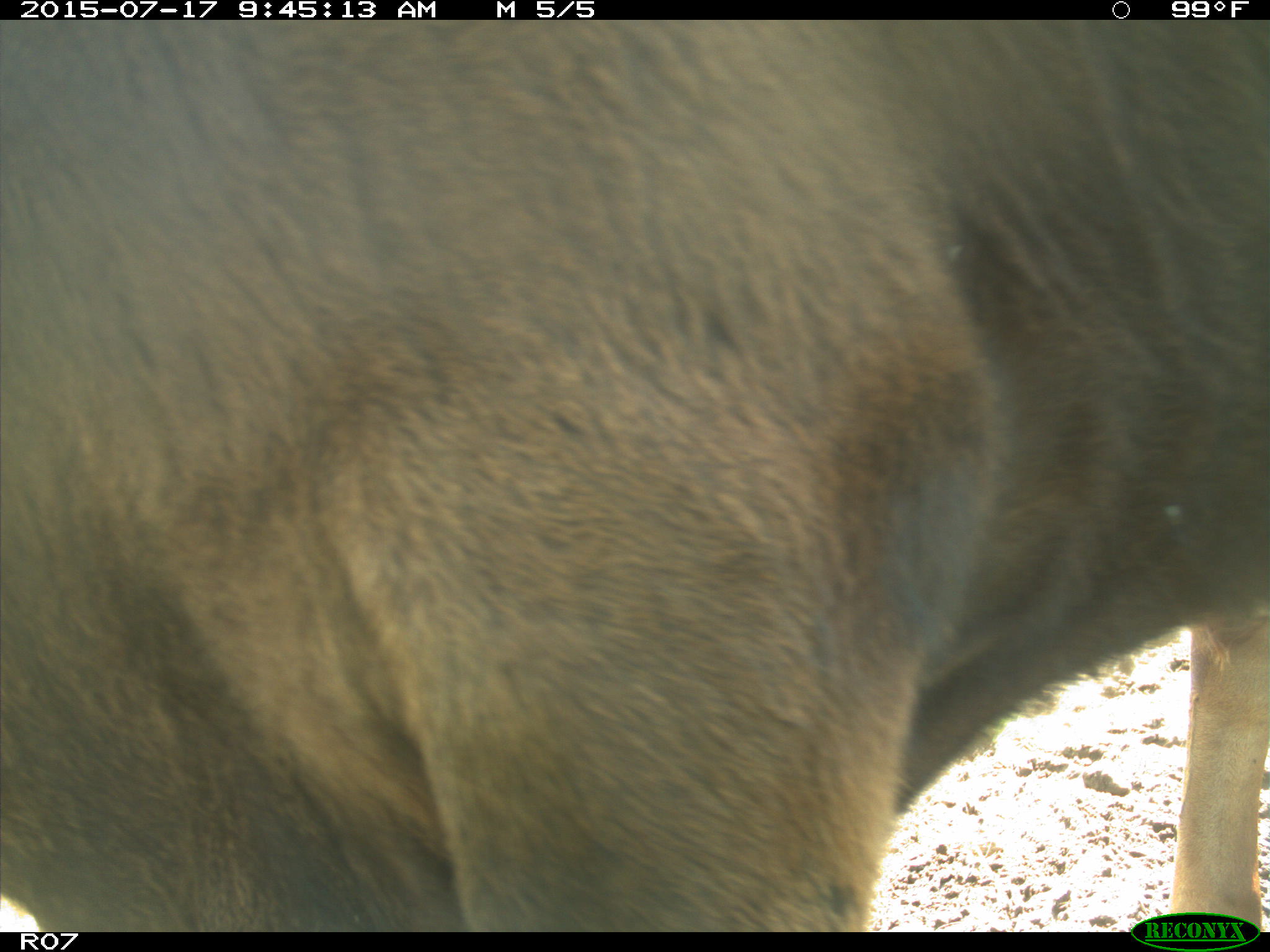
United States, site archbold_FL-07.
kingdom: Animalia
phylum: Chordata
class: Mammalia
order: Artiodactyla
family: Bovidae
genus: Bos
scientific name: Bos taurus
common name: domestic cow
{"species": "Bos taurus (domestic cow)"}